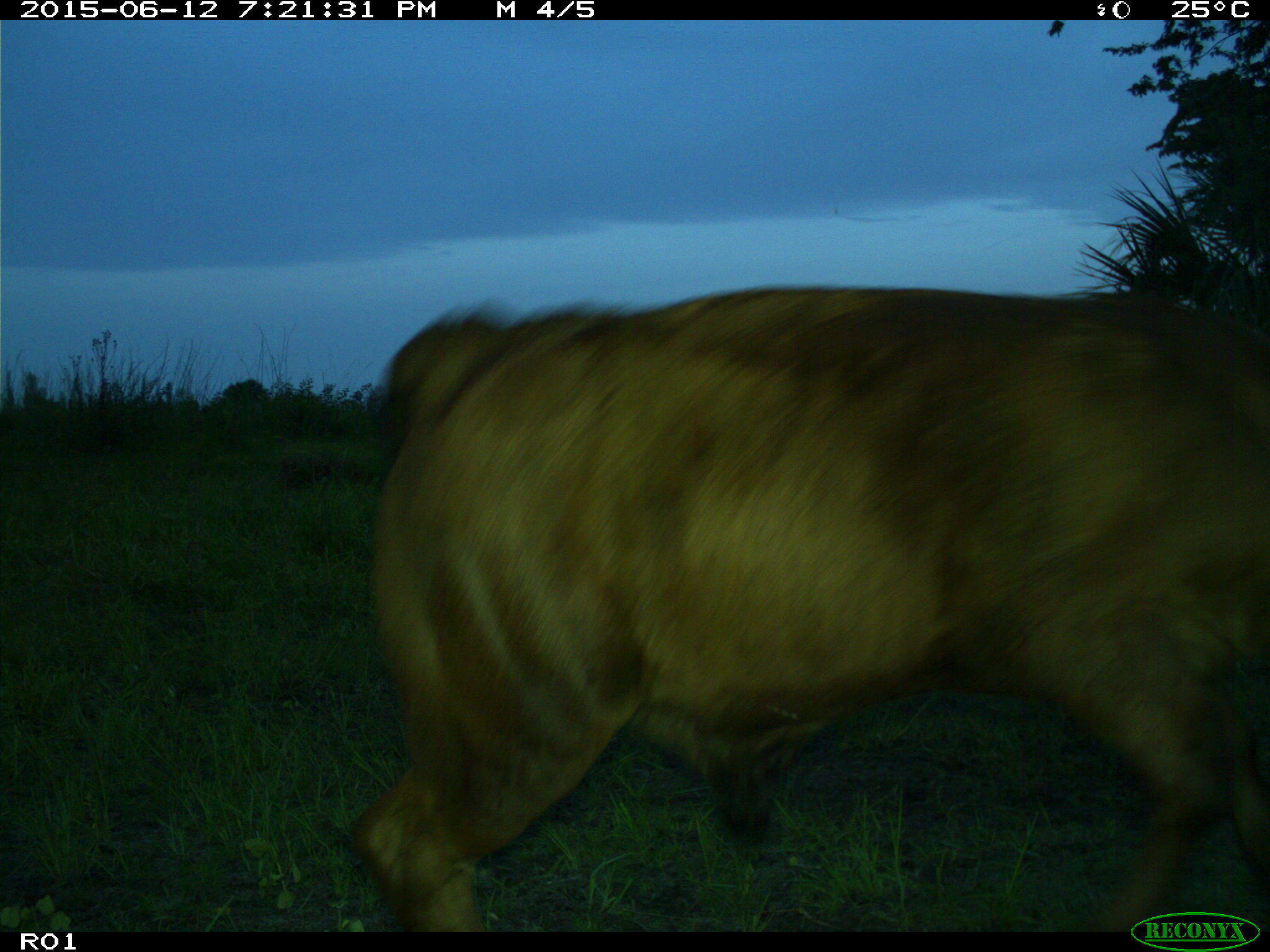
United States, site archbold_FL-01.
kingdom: Animalia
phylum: Chordata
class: Mammalia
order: Artiodactyla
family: Bovidae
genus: Bos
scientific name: Bos taurus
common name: domestic cow